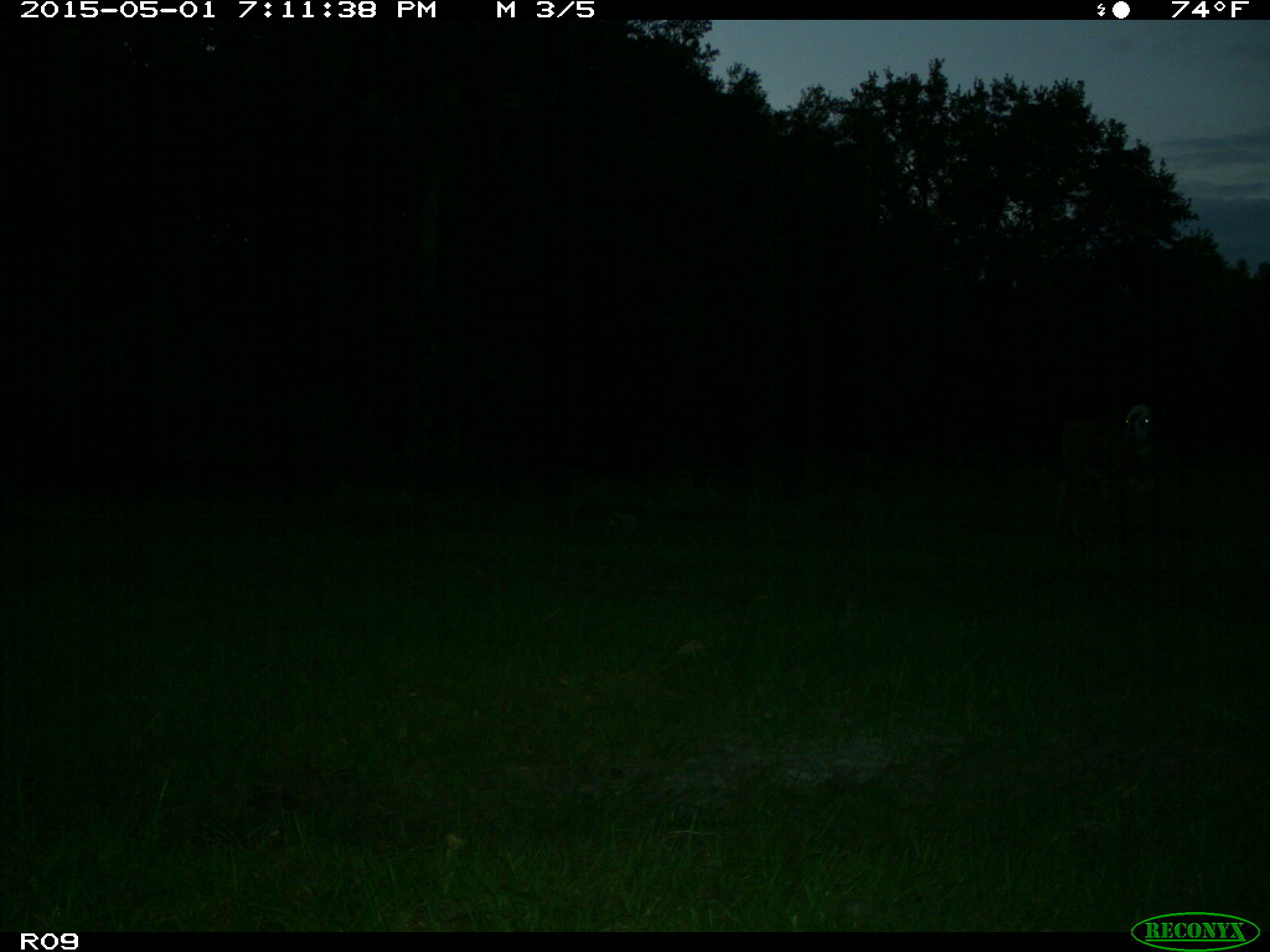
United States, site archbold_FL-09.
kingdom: Animalia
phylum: Chordata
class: Mammalia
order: Artiodactyla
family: Bovidae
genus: Bos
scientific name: Bos taurus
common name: domestic cow